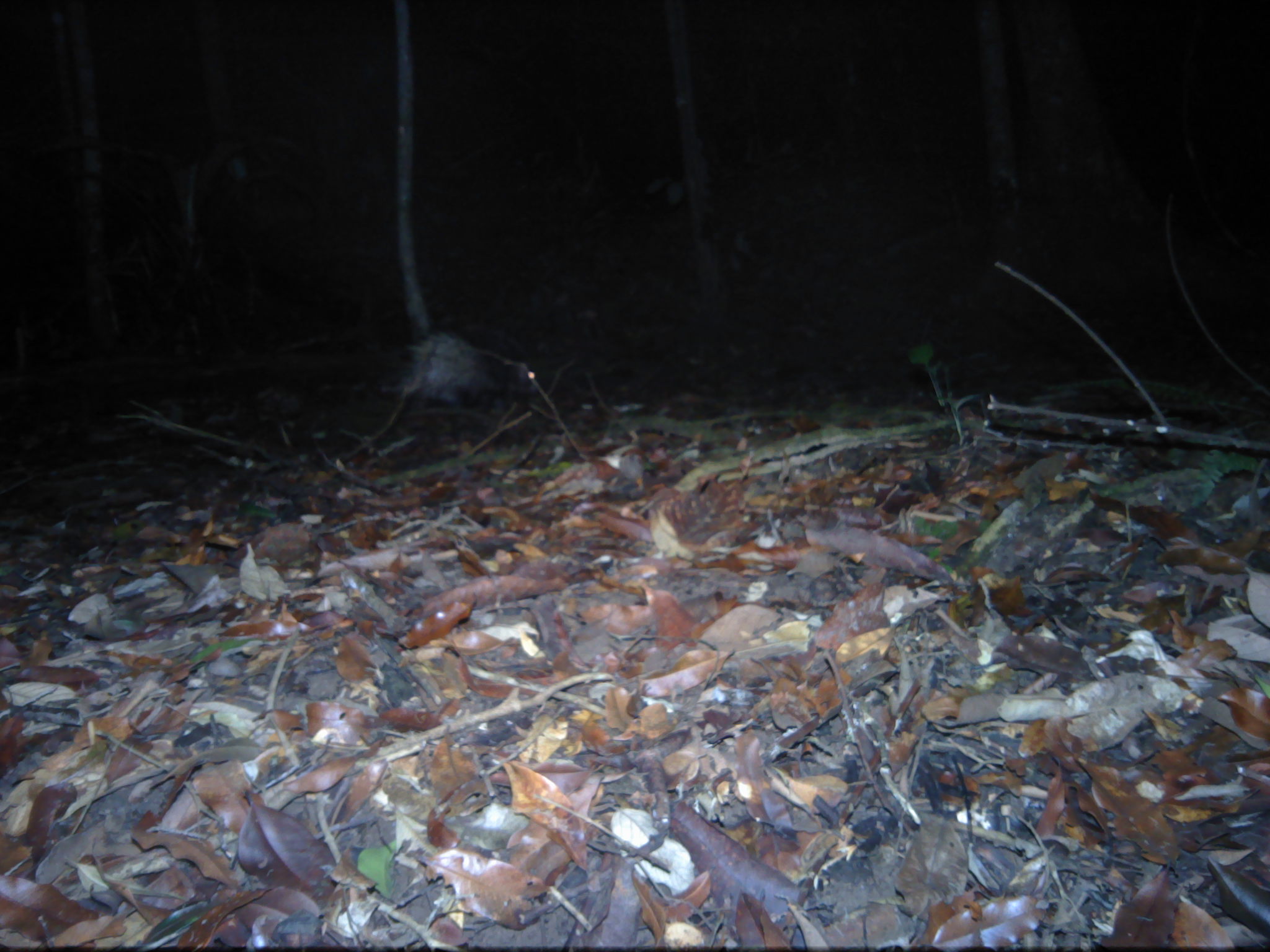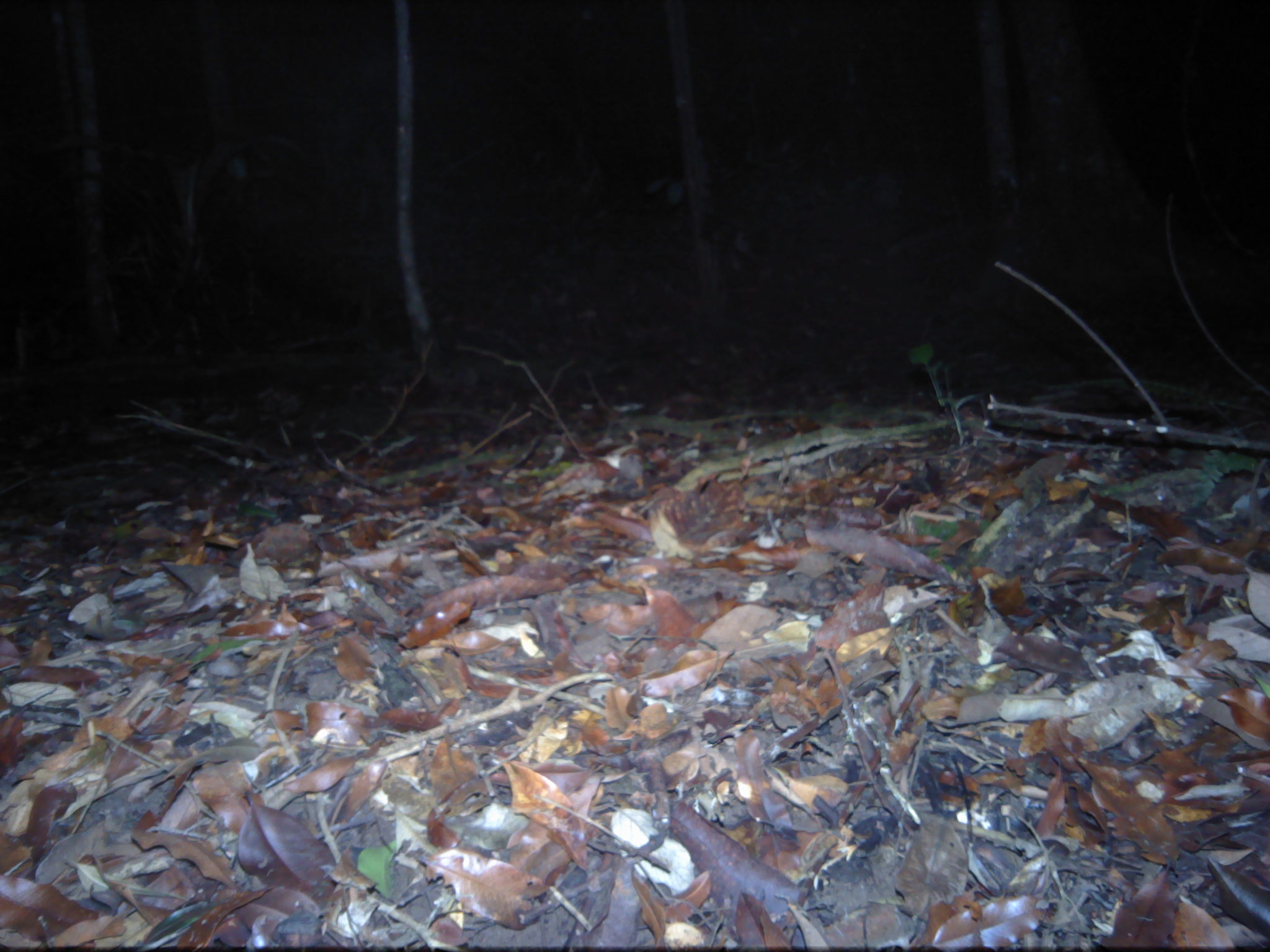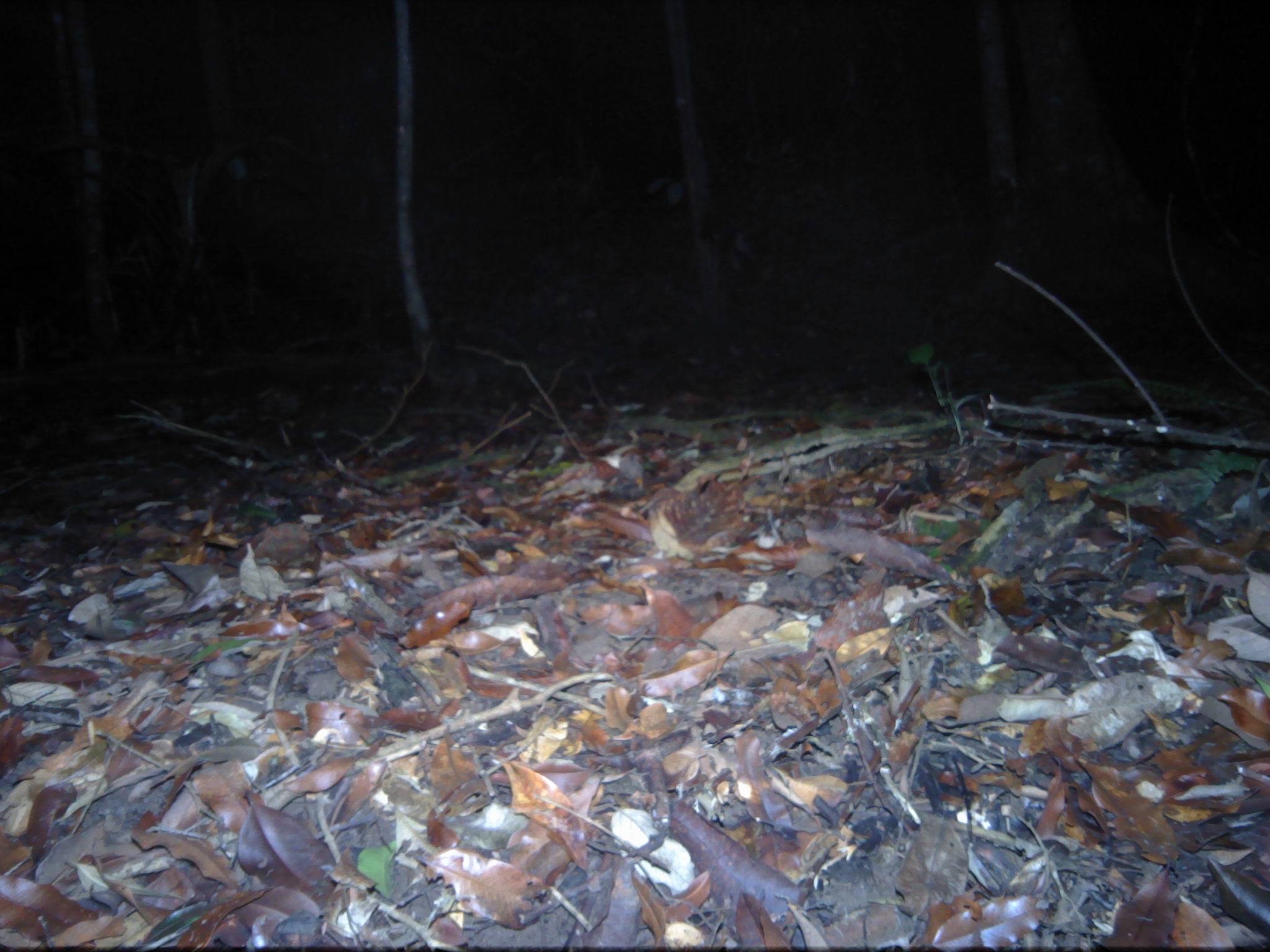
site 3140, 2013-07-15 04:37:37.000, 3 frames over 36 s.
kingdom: Animalia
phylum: Chordata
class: Mammalia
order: Rodentia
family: Hystricidae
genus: Hystrix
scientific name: Hystrix brachyura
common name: east asian porcupine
Hystrix brachyura (east asian porcupine), count 1.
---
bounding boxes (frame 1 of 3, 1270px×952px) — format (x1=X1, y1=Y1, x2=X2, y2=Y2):
hystrix brachyura: (x1=342, y1=328, x2=544, y2=460)